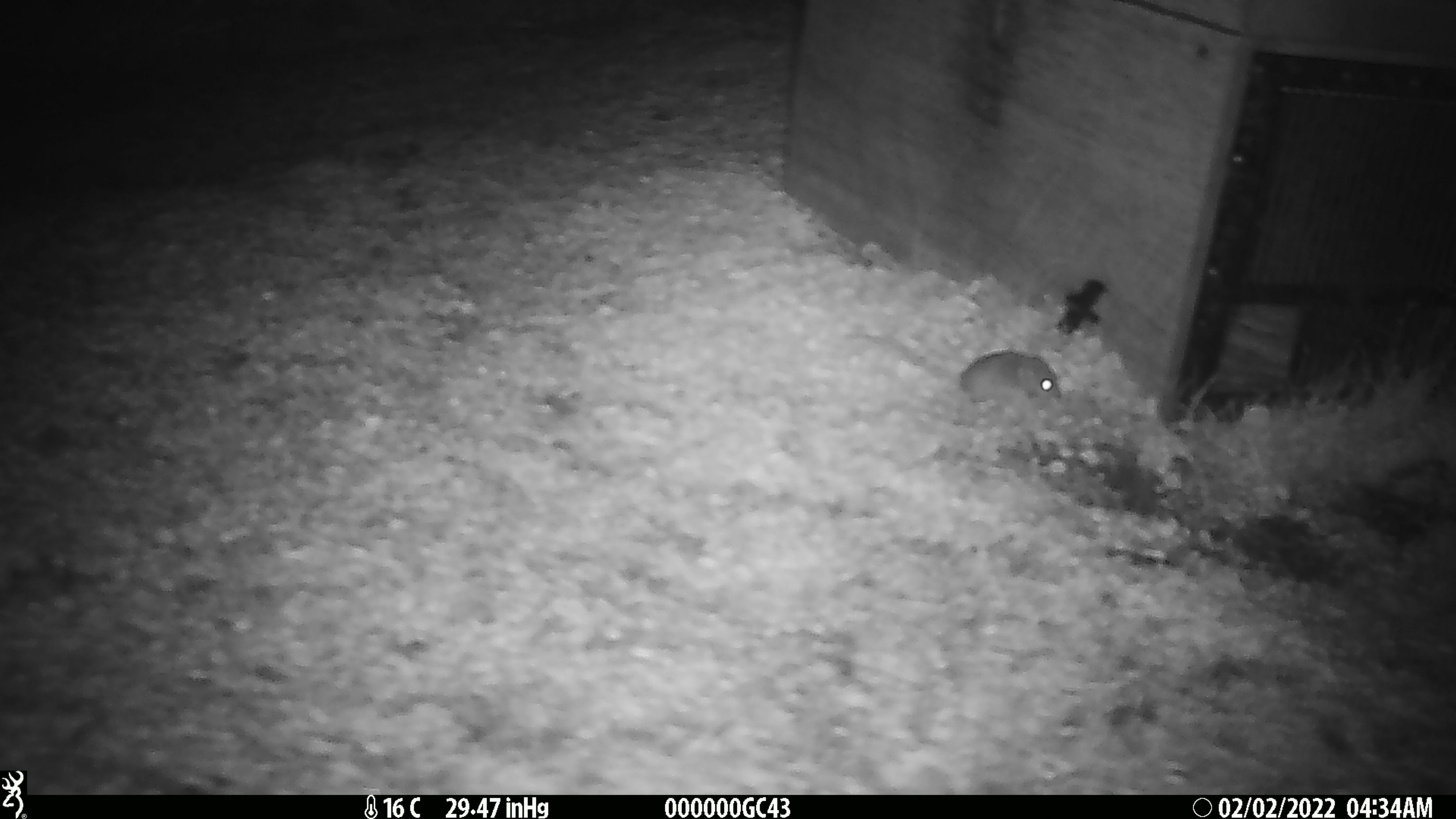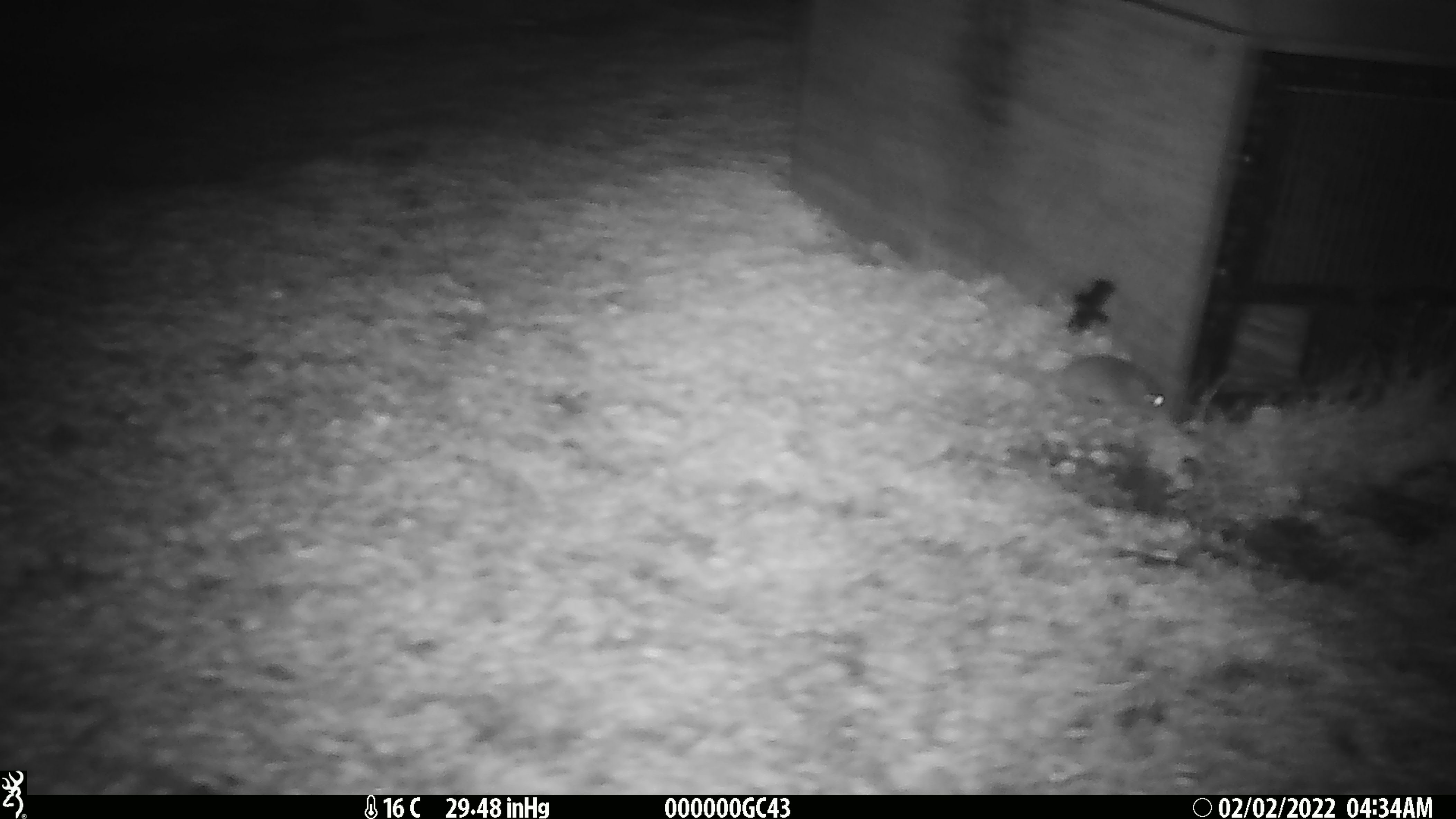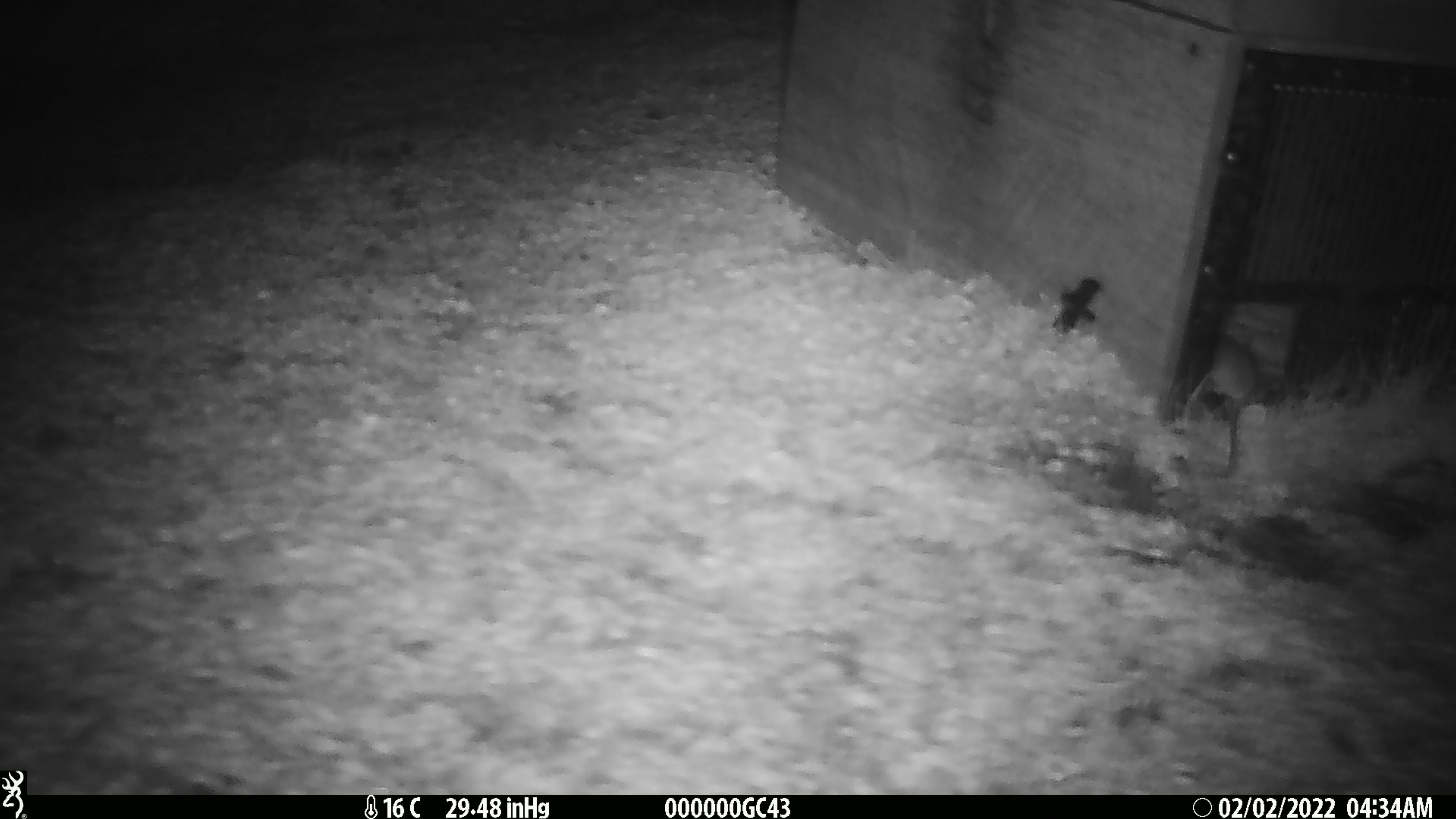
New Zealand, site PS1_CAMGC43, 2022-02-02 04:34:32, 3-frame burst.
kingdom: Animalia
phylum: Chordata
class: Mammalia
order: Rodentia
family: Muridae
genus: Mus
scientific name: Mus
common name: mouse